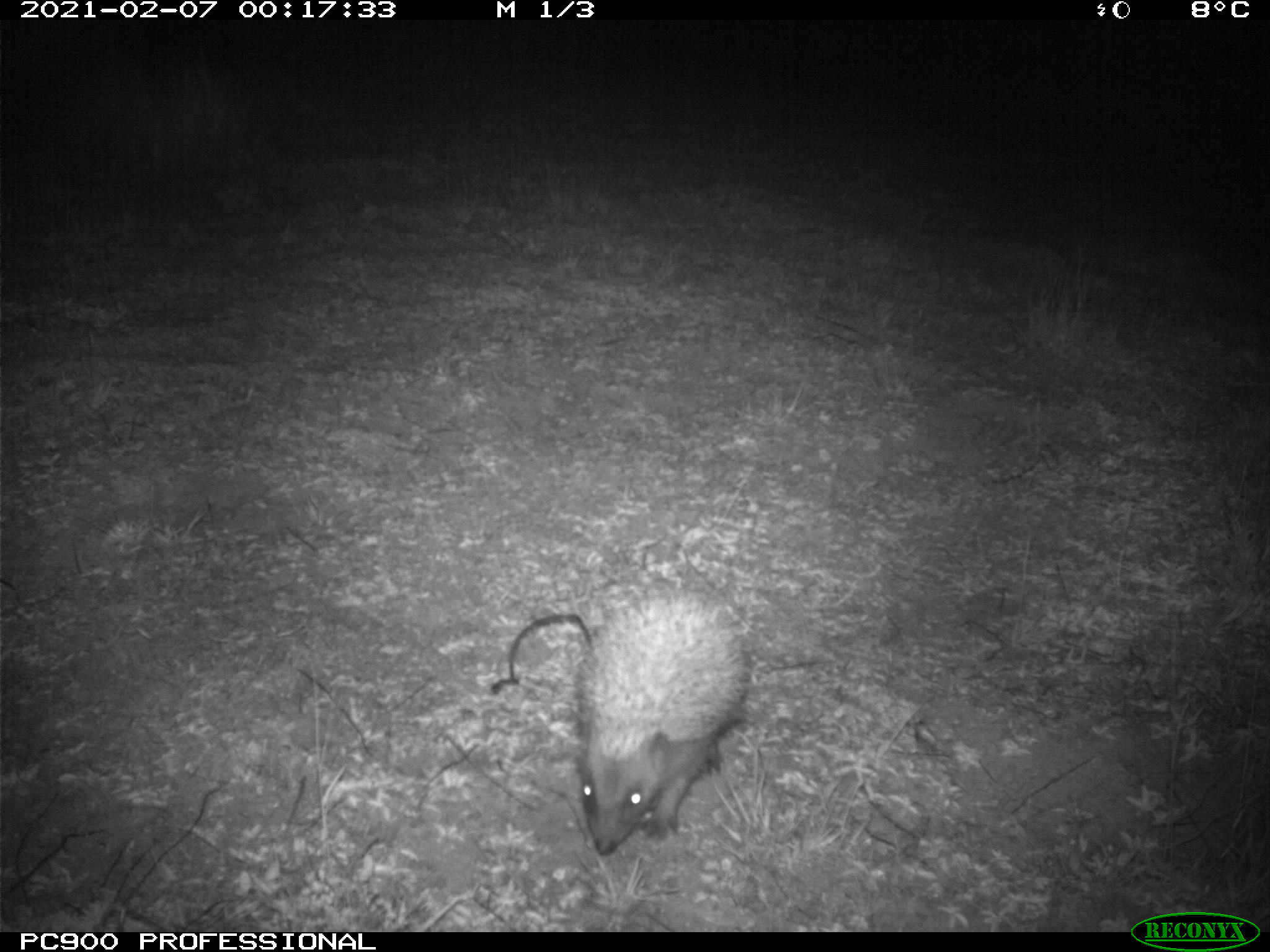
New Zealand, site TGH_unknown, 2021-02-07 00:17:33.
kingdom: Animalia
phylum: Chordata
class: Mammalia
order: Eulipotyphla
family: Erinaceidae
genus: Erinaceus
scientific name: Erinaceus europaeus europaeus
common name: european hedgehog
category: hedgehog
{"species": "hedgehog (european hedgehog) (Erinaceus europaeus europaeus)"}